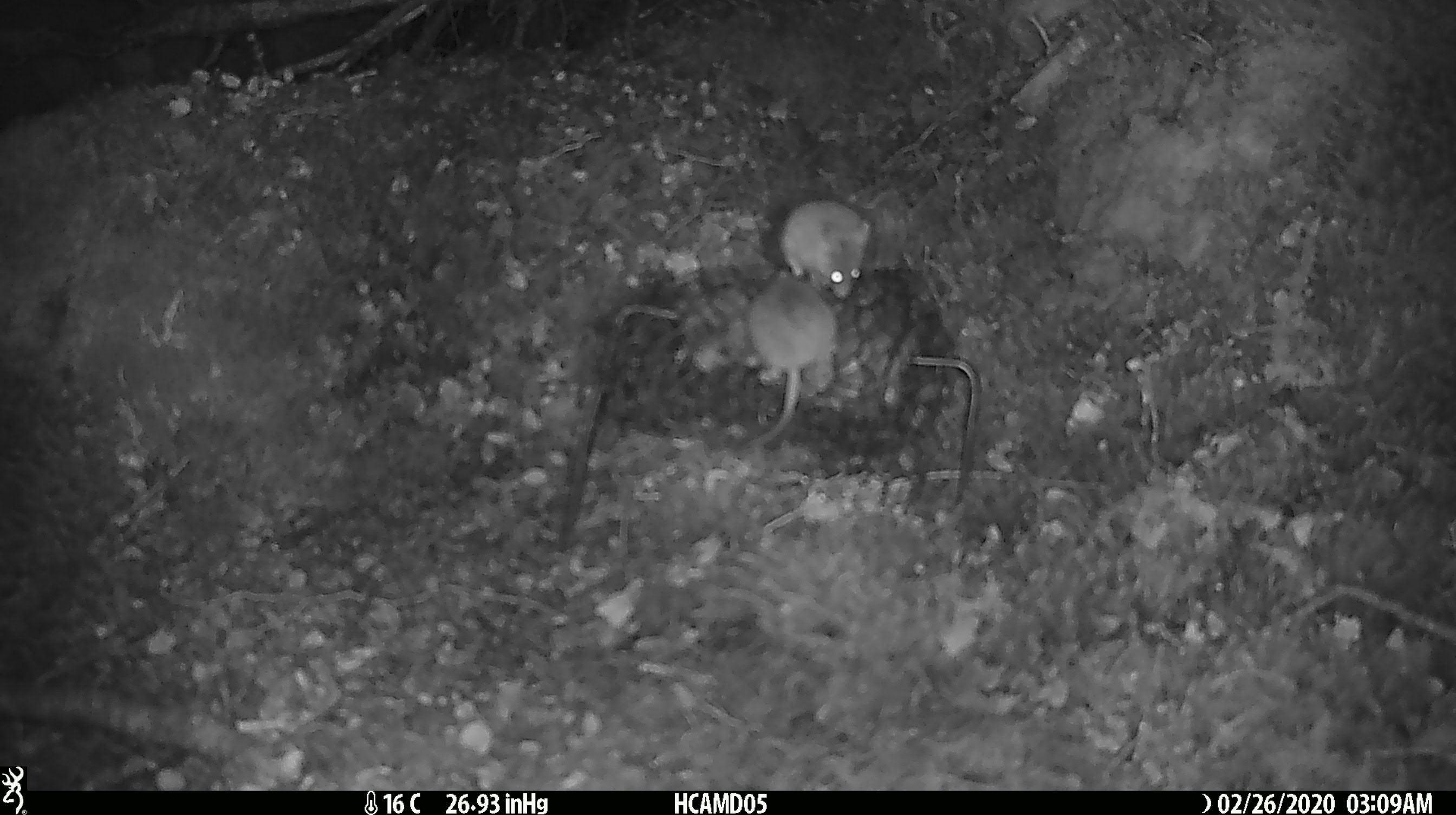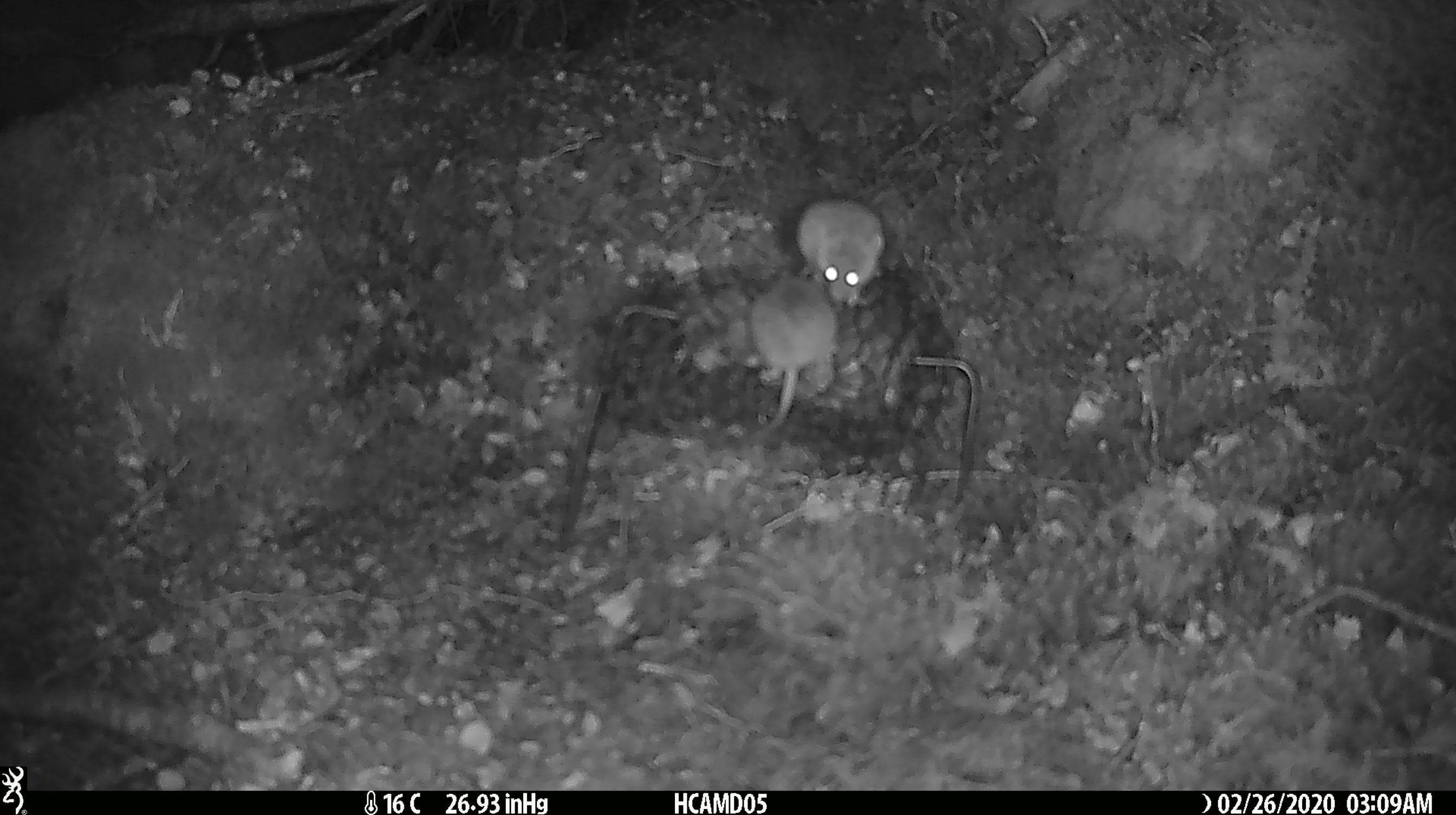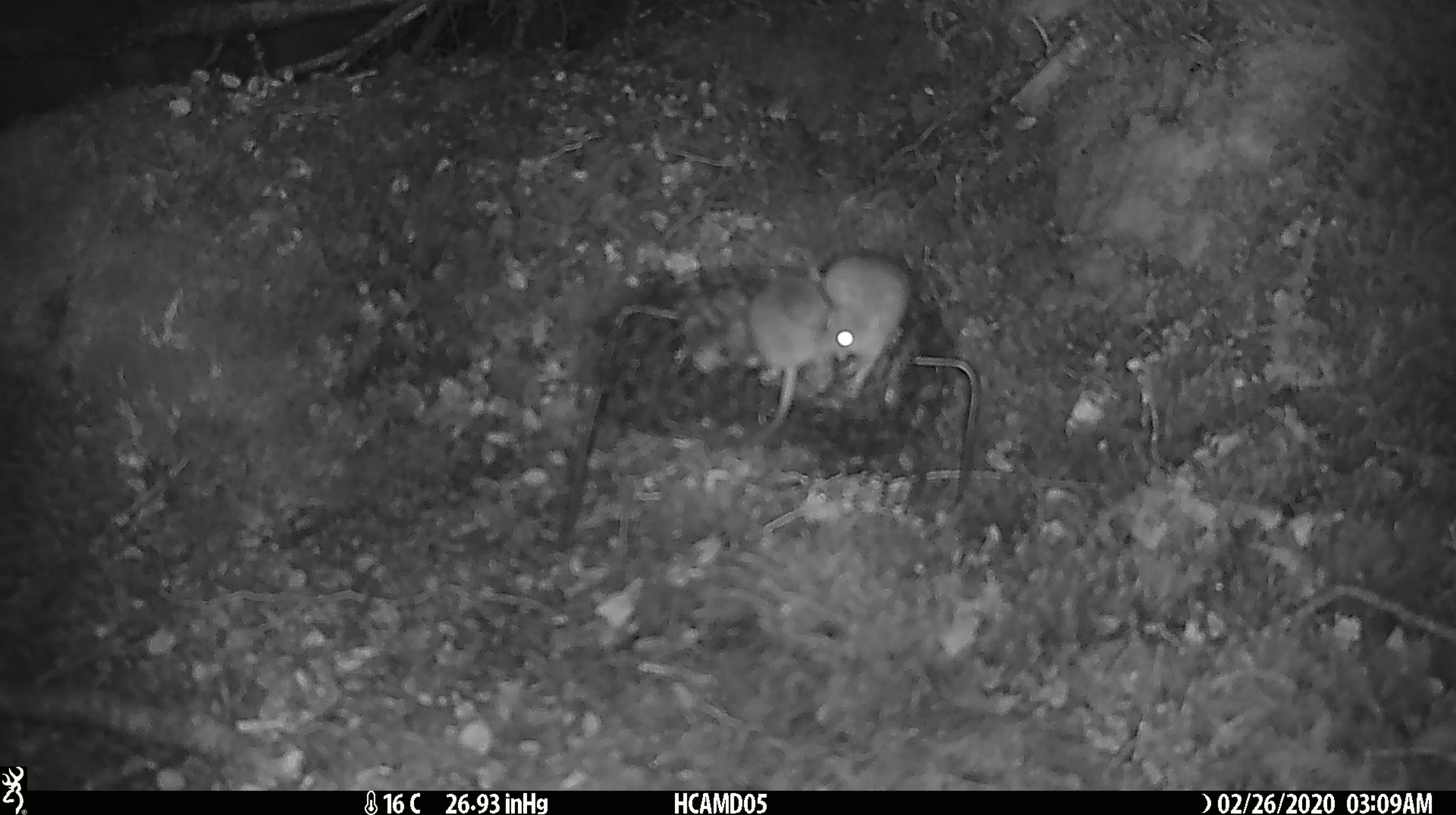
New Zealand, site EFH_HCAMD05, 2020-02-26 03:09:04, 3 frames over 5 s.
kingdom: Animalia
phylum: Chordata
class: Mammalia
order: Rodentia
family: Muridae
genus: Mus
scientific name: Mus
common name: mouse